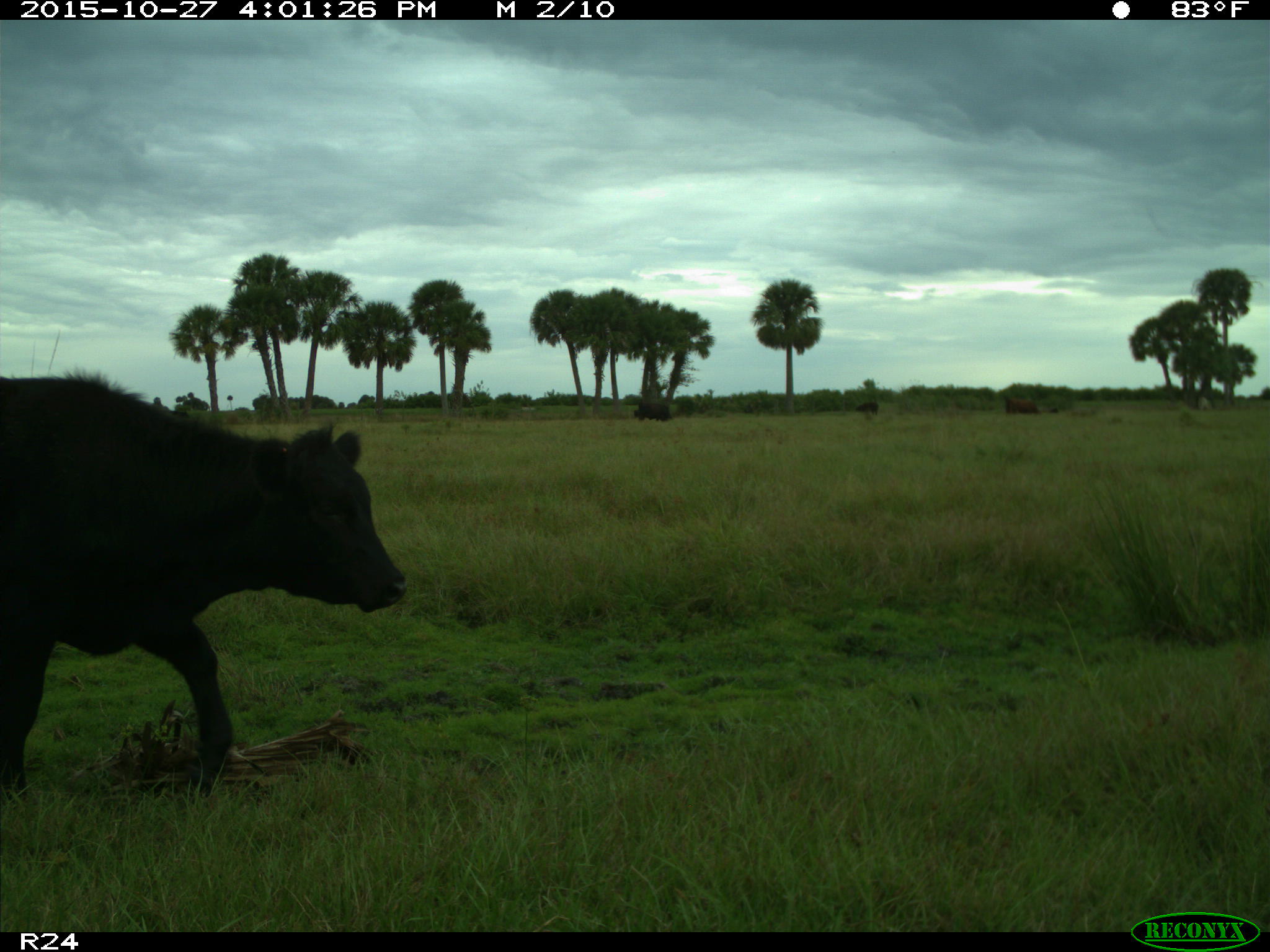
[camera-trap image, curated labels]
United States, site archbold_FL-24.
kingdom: Animalia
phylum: Chordata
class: Mammalia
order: Artiodactyla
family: Bovidae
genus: Bos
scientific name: Bos taurus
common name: domestic cow